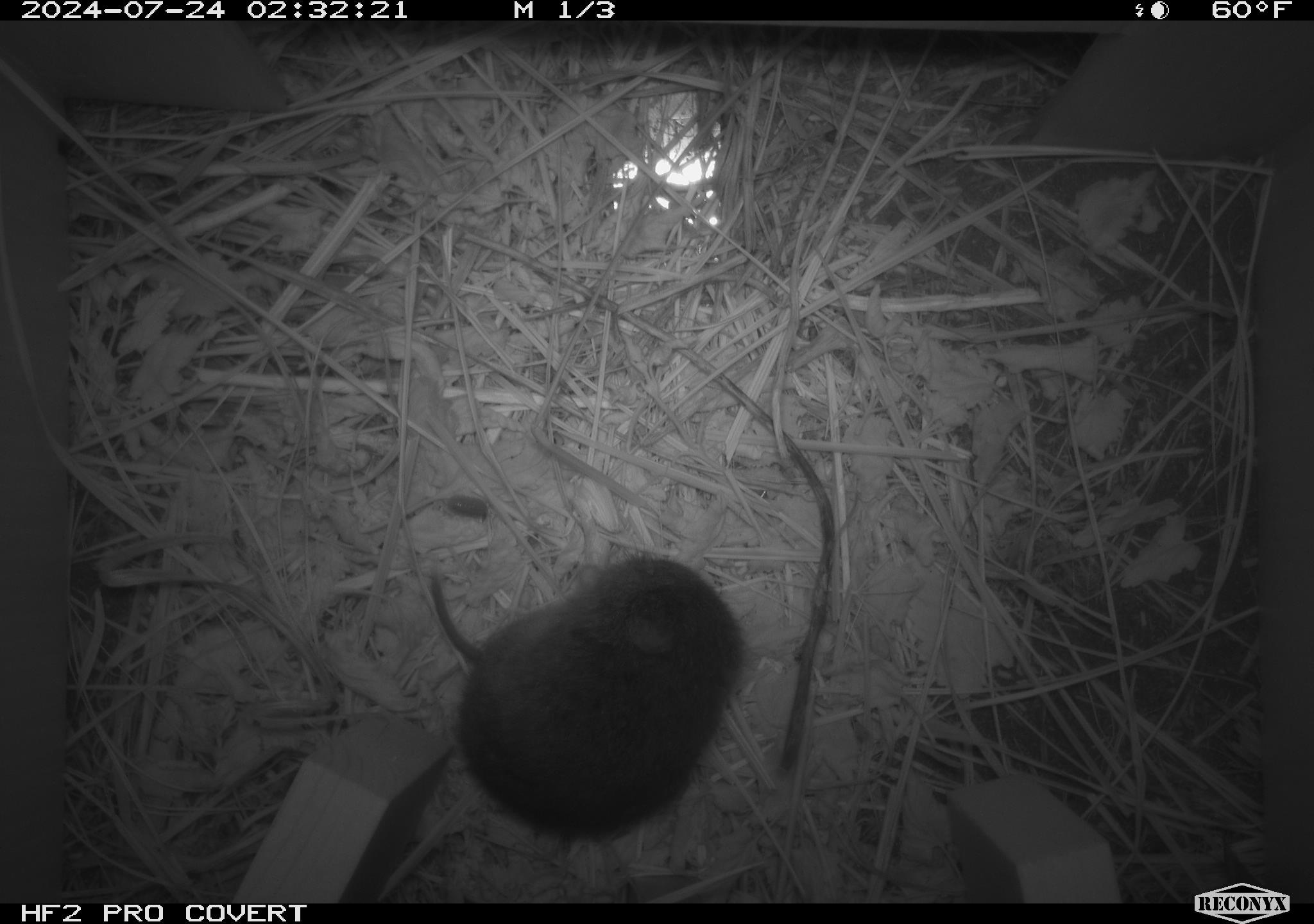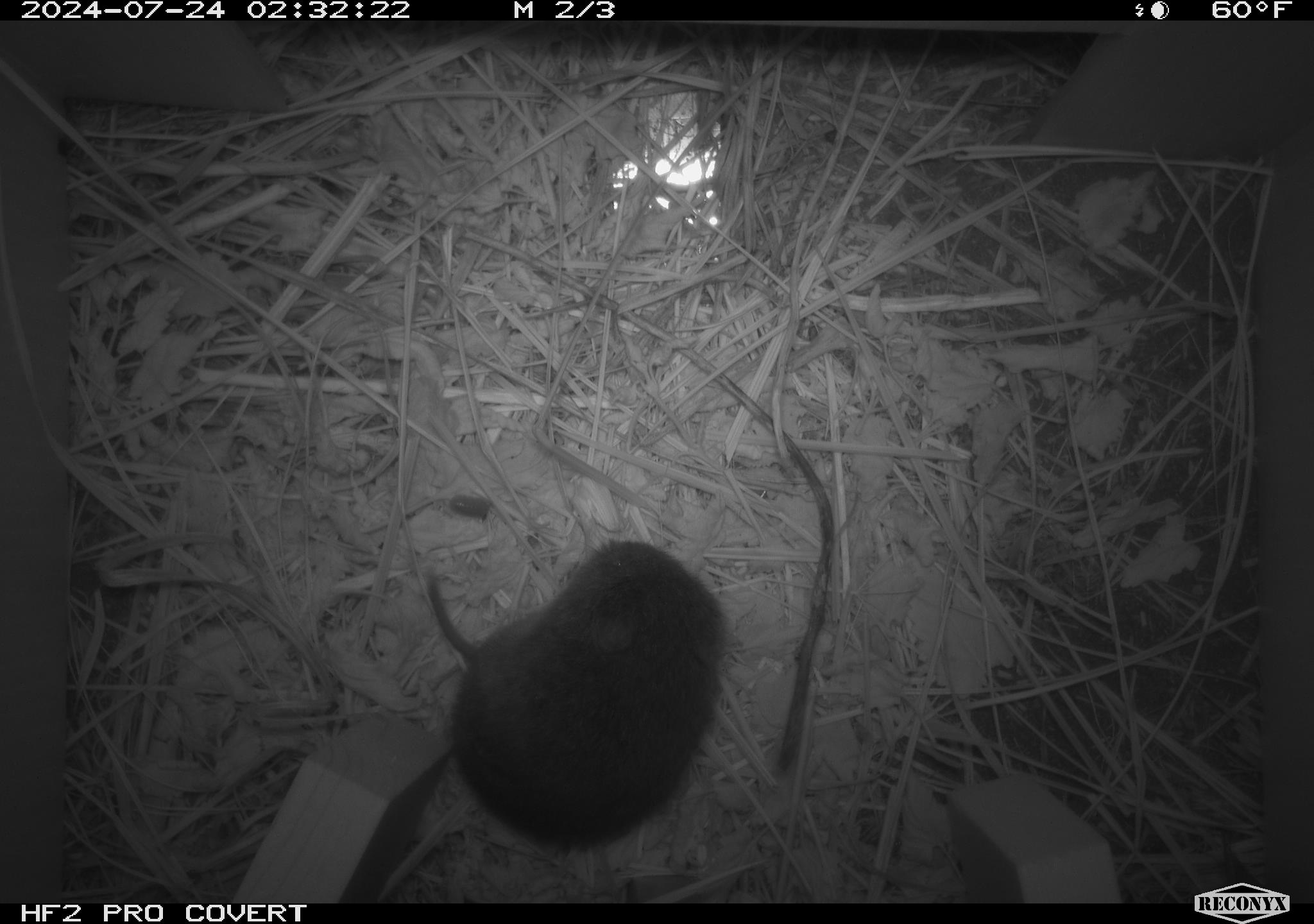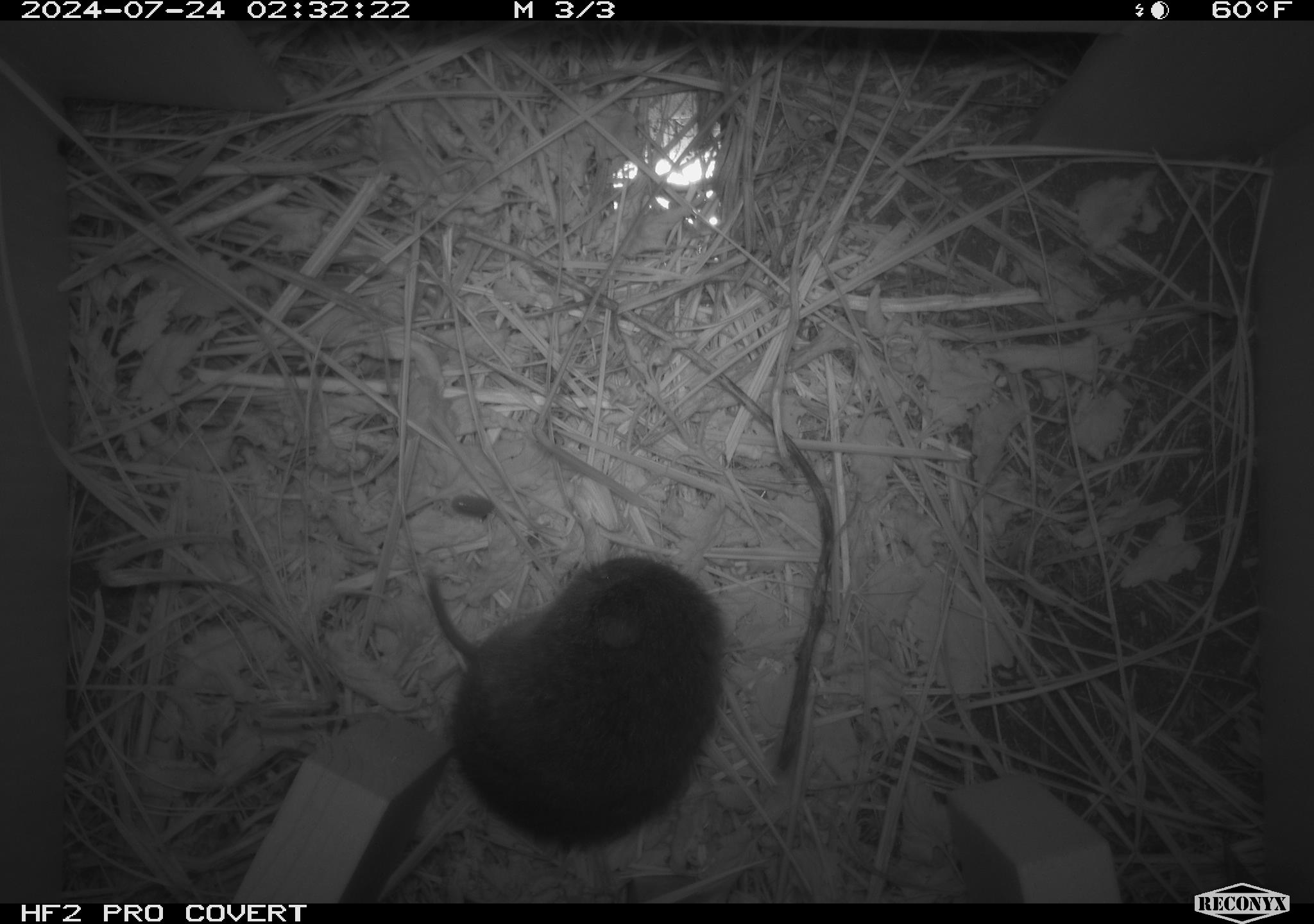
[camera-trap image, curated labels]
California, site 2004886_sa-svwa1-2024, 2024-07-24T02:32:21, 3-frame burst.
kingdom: Animalia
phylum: Chordata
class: Mammalia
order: Rodentia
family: Cricetidae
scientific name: Arvicolinae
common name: voles, lemmings, and muskrats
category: arvicolinae subfamily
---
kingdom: Animalia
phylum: Arthropoda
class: Malacostraca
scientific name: Malacostraca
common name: amphipods, crabs, isopods, krill, lobsters and shrimps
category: malacostracan